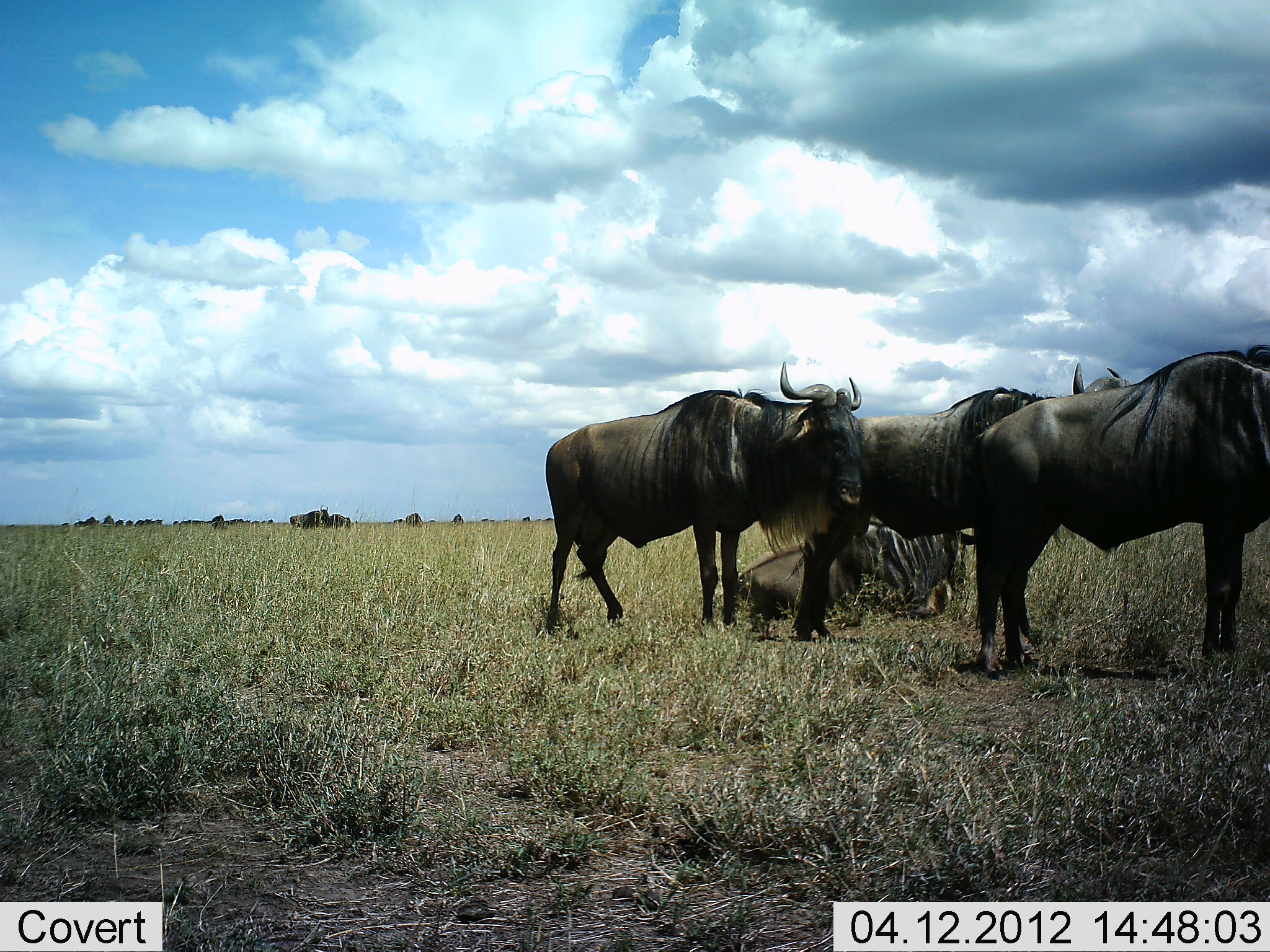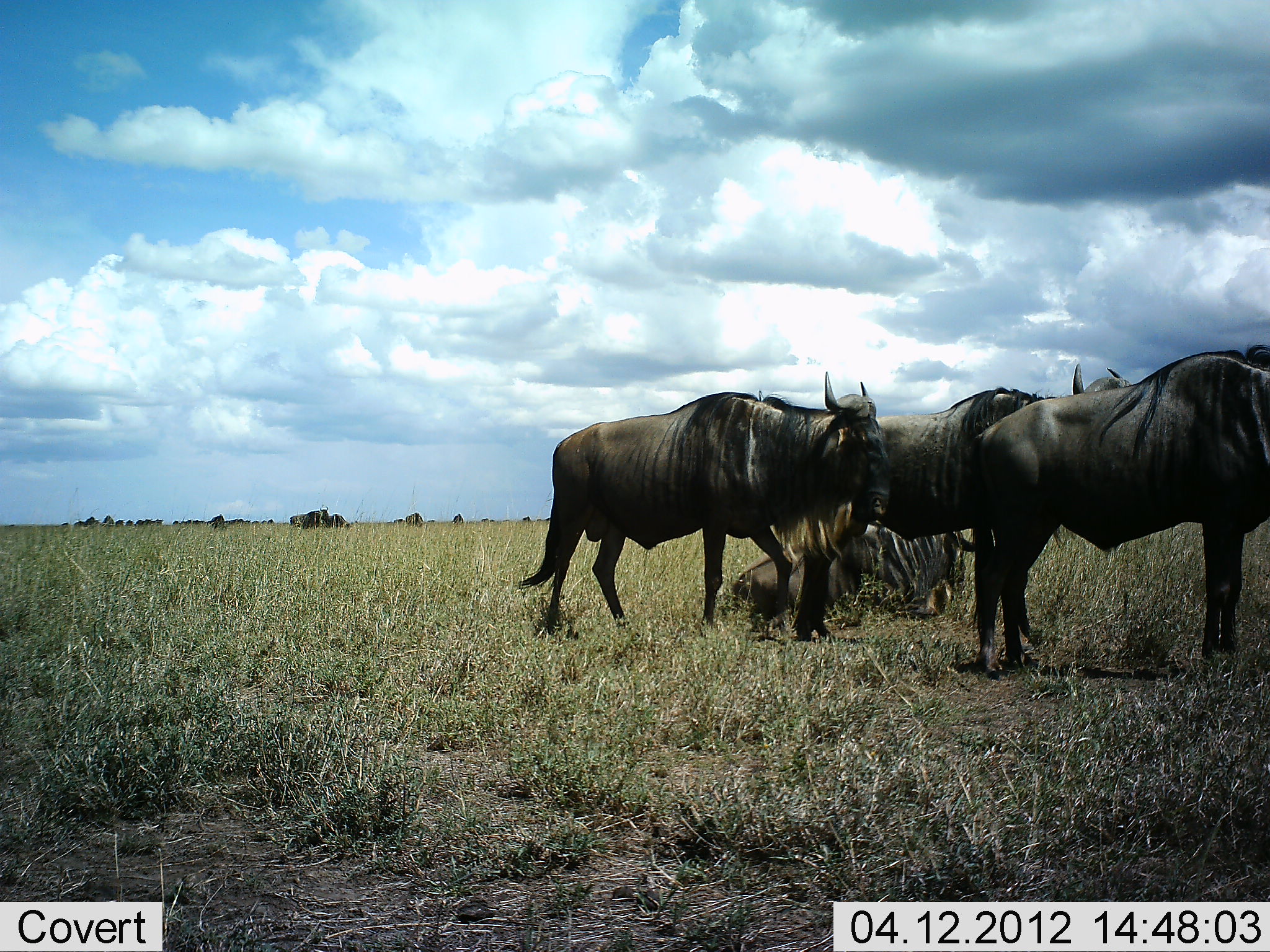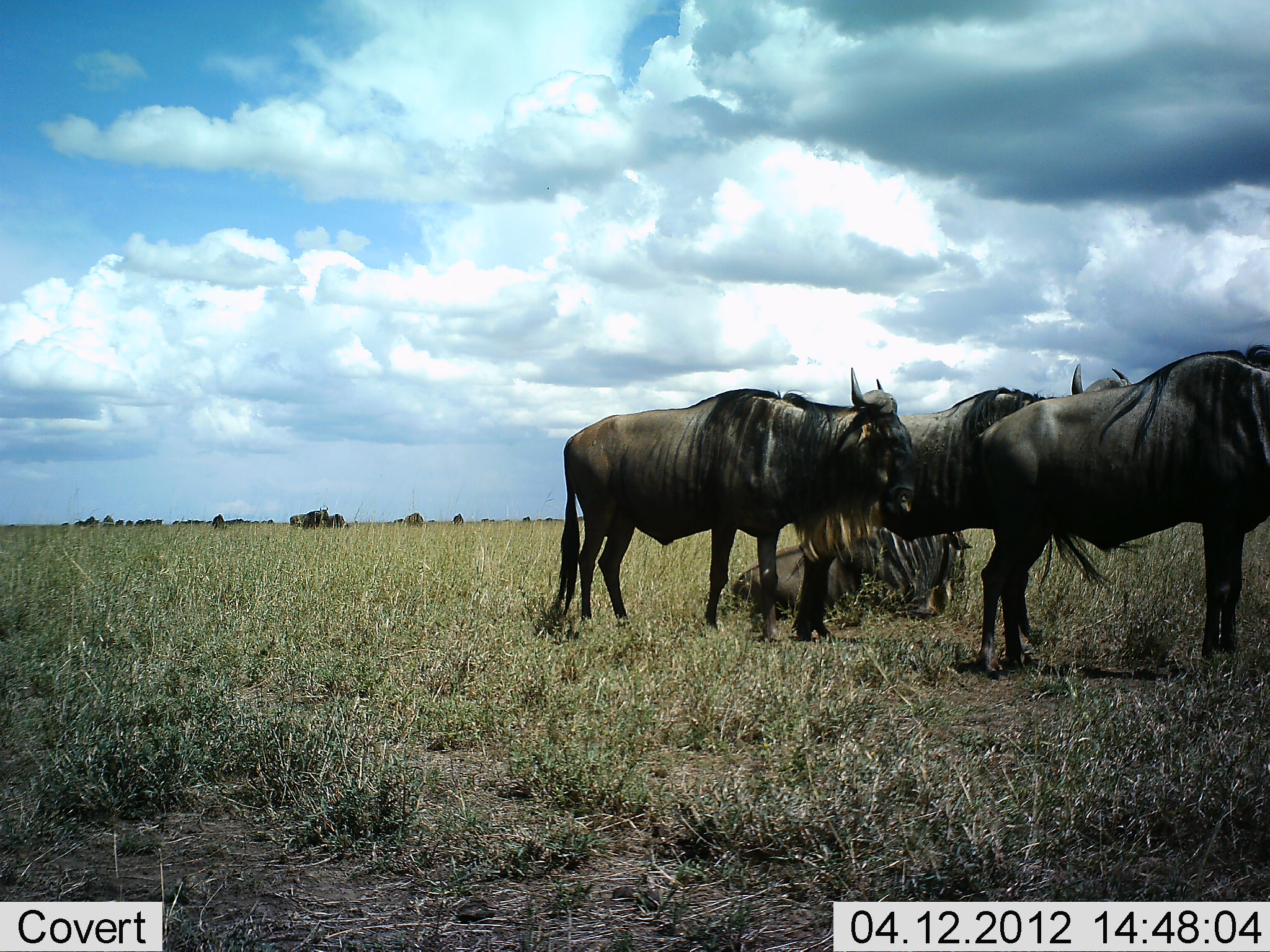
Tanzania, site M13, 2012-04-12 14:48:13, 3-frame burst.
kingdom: Animalia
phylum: Chordata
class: Mammalia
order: Artiodactyla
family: Bovidae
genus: Connochaetes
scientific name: Connochaetes taurinus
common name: blue wildebeest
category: wildebeest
Wildebeest (blue wildebeest) (Connochaetes taurinus), count 4. Behavior (volunteer vote fractions): standing 89%, resting 89%, moving 11%, interacting 0%. Young present (vote fraction): 3%. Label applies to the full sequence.